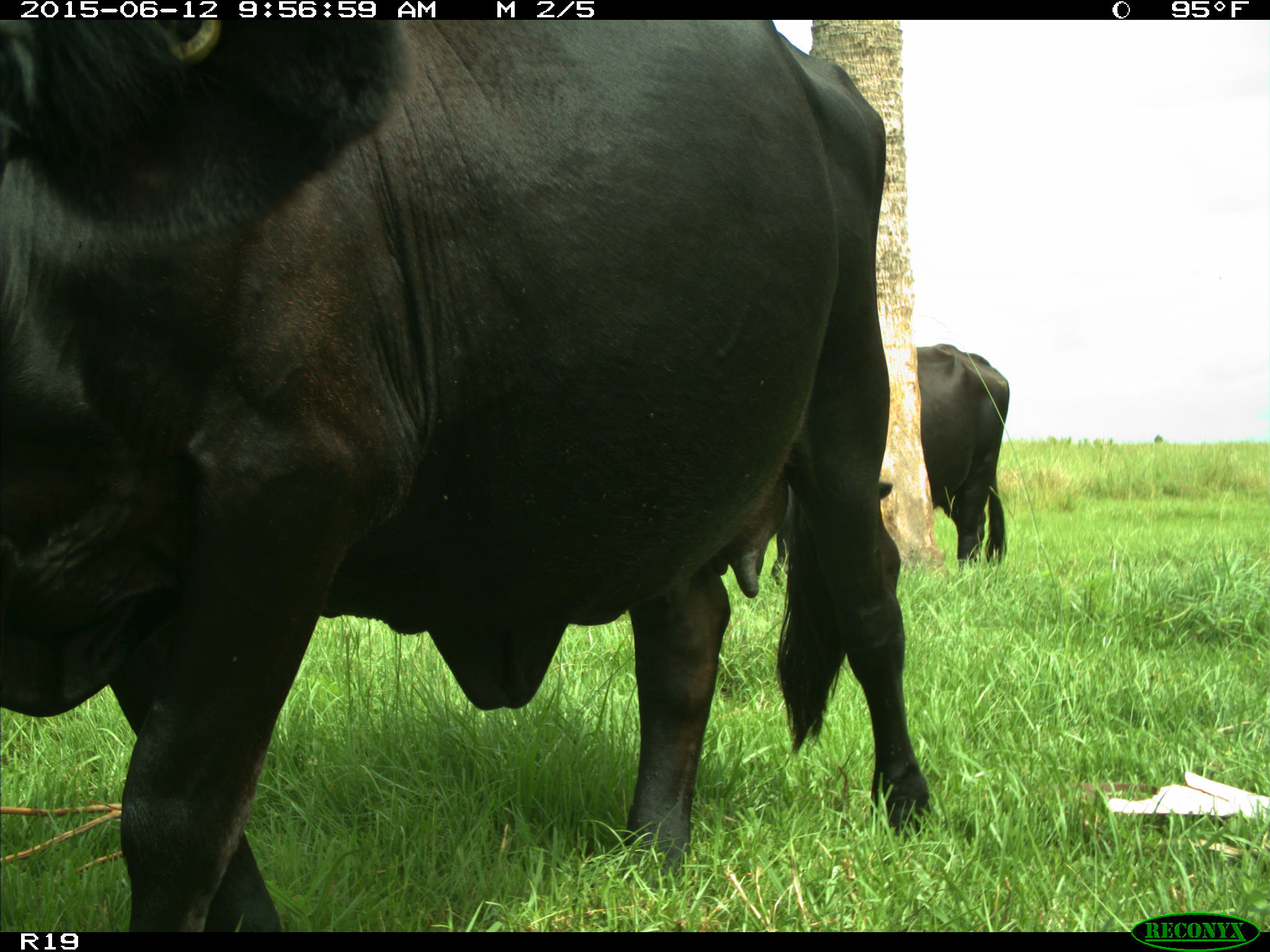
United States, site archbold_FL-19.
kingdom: Animalia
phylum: Chordata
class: Mammalia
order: Artiodactyla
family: Bovidae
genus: Bos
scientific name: Bos taurus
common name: domestic cow